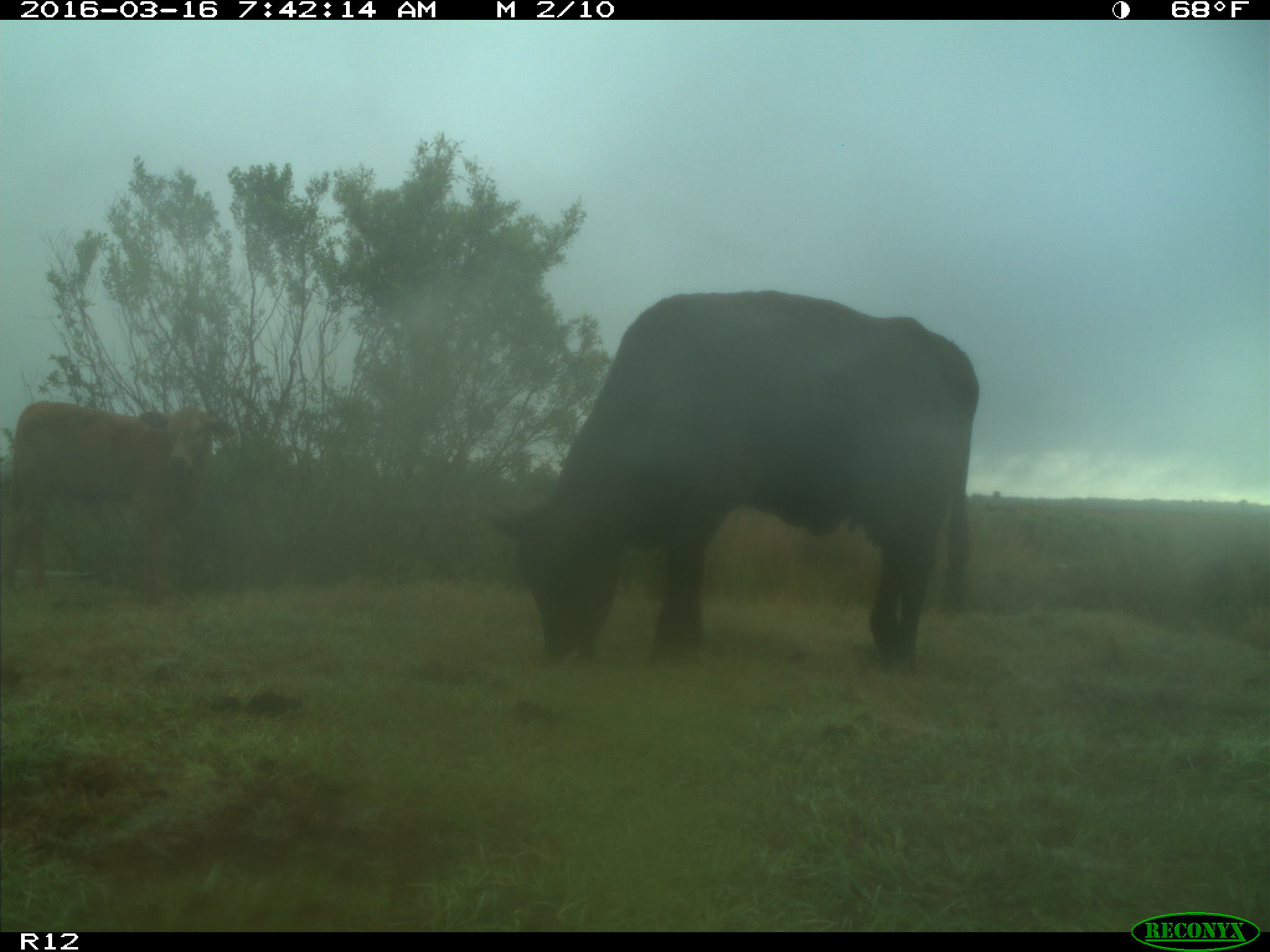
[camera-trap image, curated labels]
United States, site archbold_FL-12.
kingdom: Animalia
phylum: Chordata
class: Mammalia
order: Artiodactyla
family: Bovidae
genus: Bos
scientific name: Bos taurus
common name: domestic cow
Bos taurus (domestic cow).